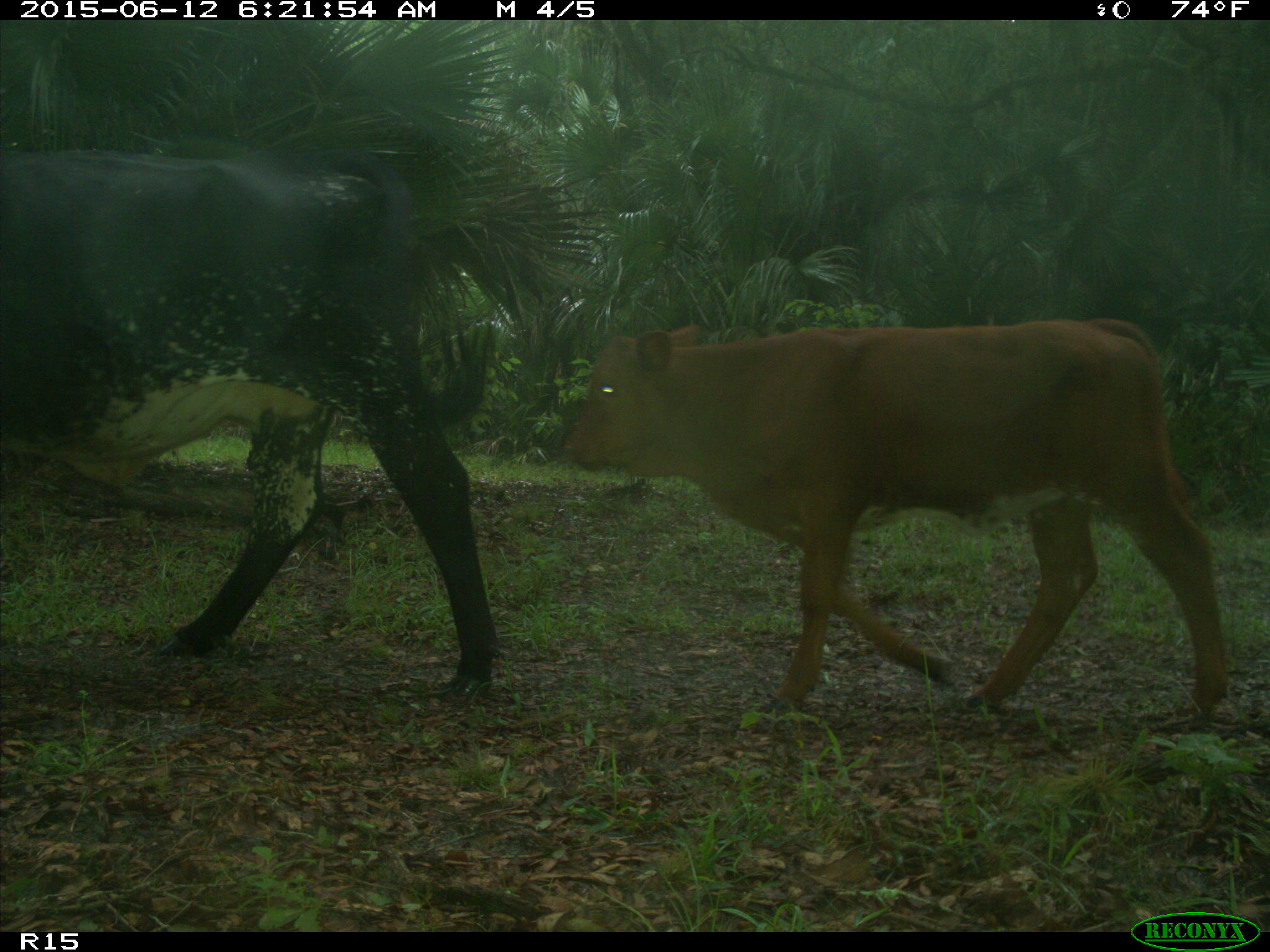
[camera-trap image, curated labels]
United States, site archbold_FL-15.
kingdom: Animalia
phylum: Chordata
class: Mammalia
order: Artiodactyla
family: Bovidae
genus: Bos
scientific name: Bos taurus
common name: domestic cow